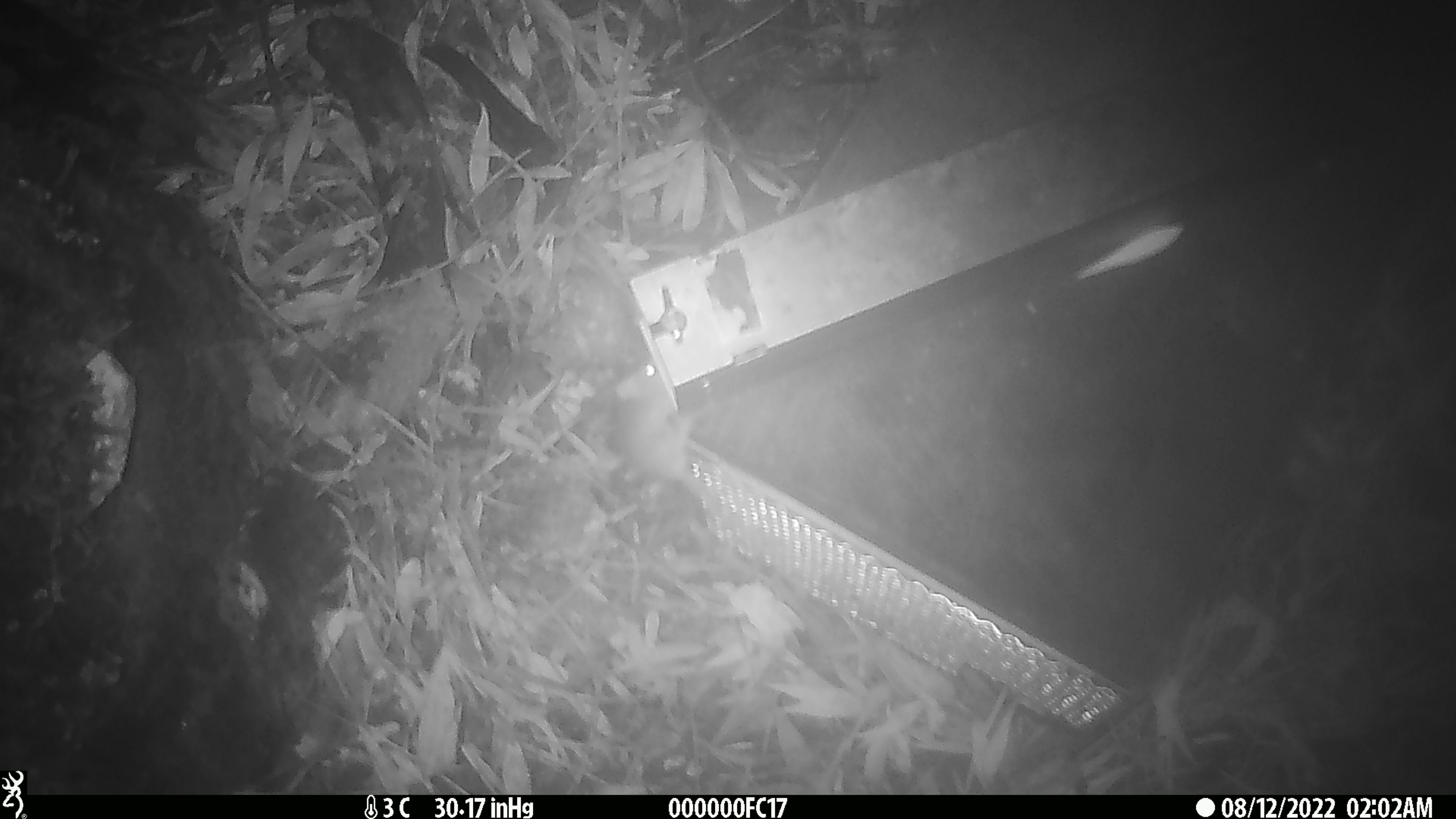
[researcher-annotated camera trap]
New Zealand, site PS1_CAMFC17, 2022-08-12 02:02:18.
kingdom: Animalia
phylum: Chordata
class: Mammalia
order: Rodentia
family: Muridae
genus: Mus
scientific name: Mus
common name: mouse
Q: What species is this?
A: Mouse (Mus).